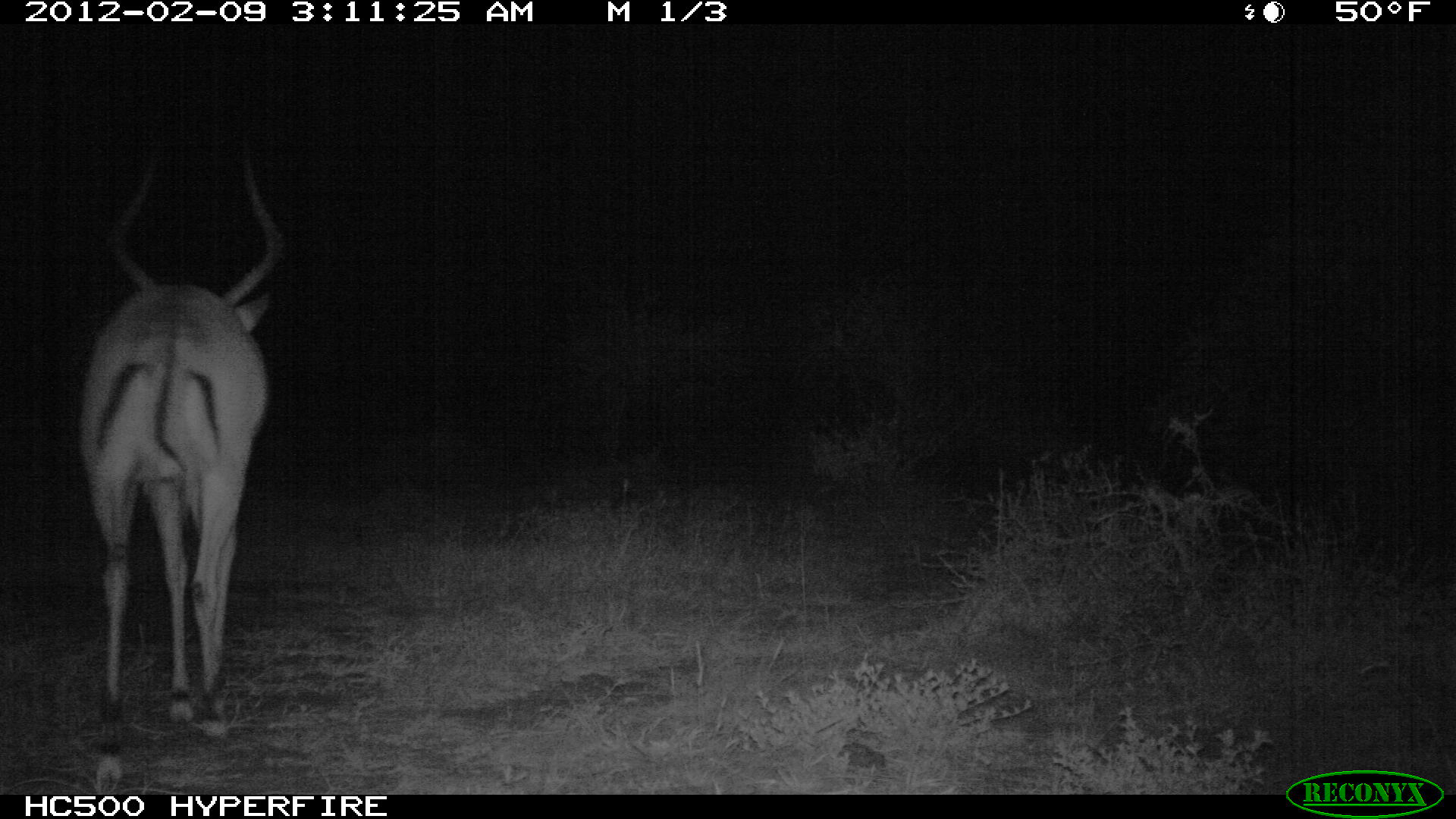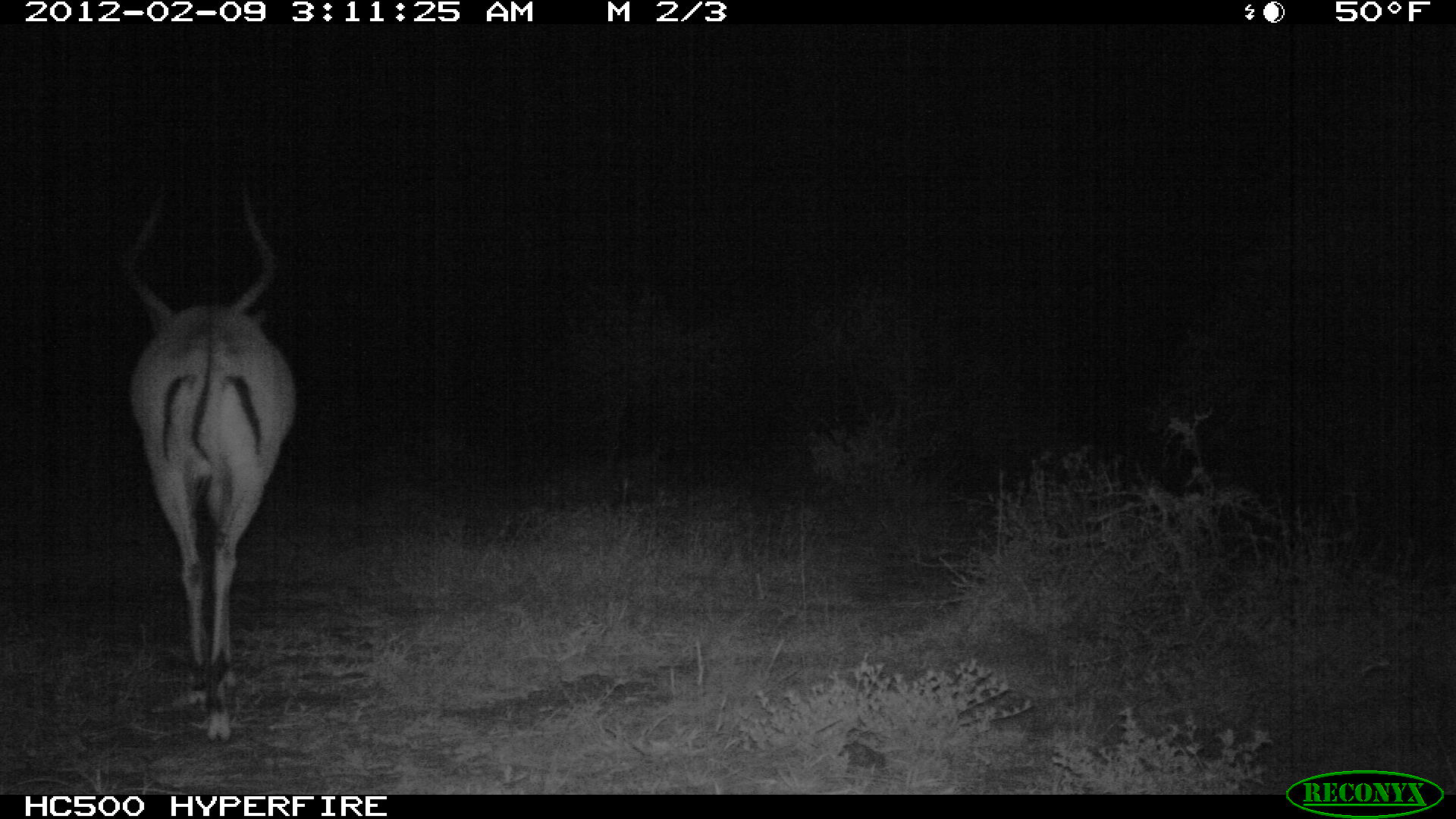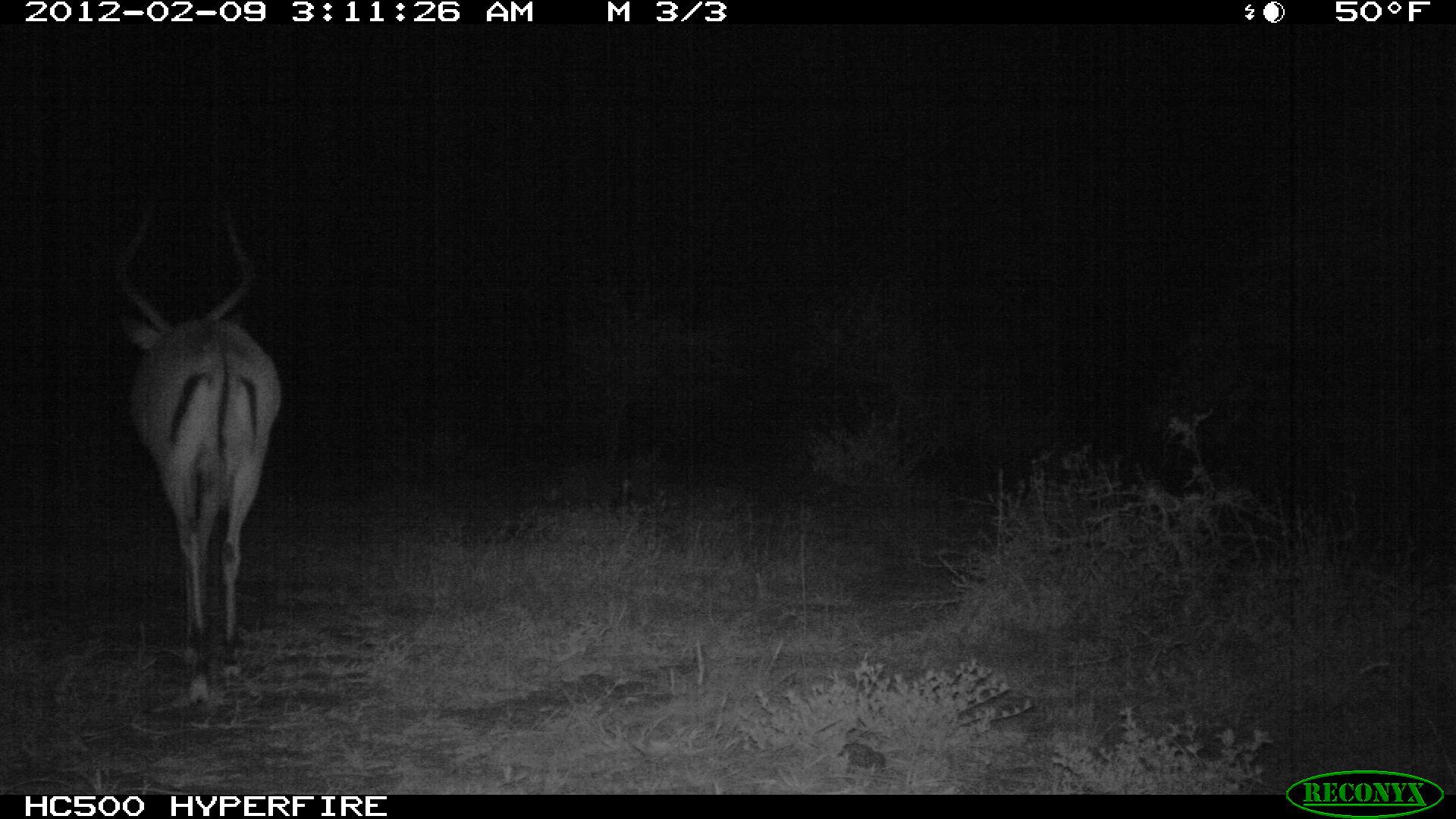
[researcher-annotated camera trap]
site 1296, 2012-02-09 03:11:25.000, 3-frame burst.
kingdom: Animalia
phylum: Chordata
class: Mammalia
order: Artiodactyla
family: Bovidae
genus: Aepyceros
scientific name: Aepyceros melampus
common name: impala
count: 1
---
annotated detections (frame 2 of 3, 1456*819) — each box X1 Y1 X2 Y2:
aepyceros melampus: 125 183 294 742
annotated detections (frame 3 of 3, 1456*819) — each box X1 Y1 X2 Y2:
aepyceros melampus: 113 198 281 704